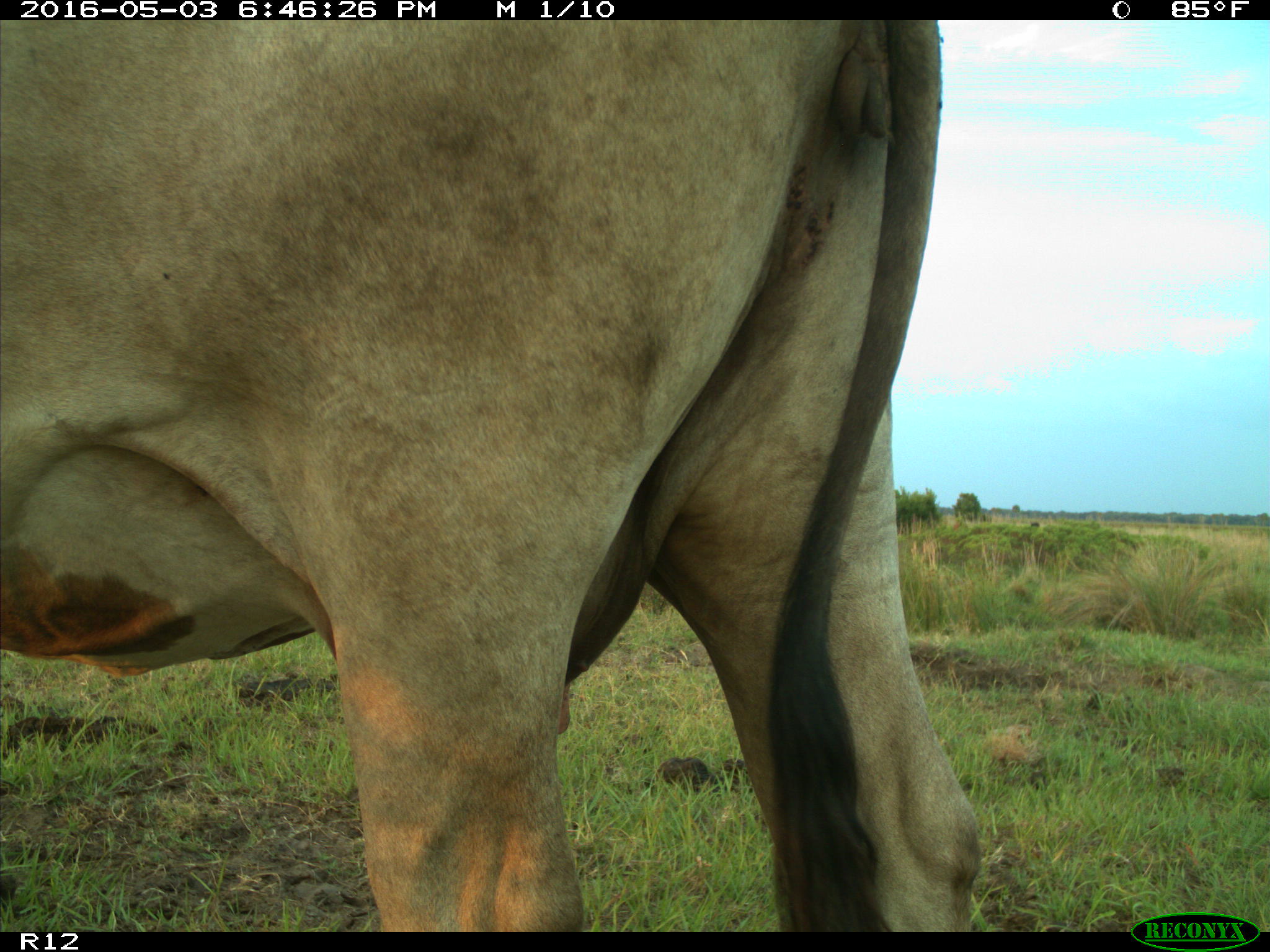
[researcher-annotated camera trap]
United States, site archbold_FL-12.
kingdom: Animalia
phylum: Chordata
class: Mammalia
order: Artiodactyla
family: Bovidae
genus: Bos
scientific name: Bos taurus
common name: domestic cow